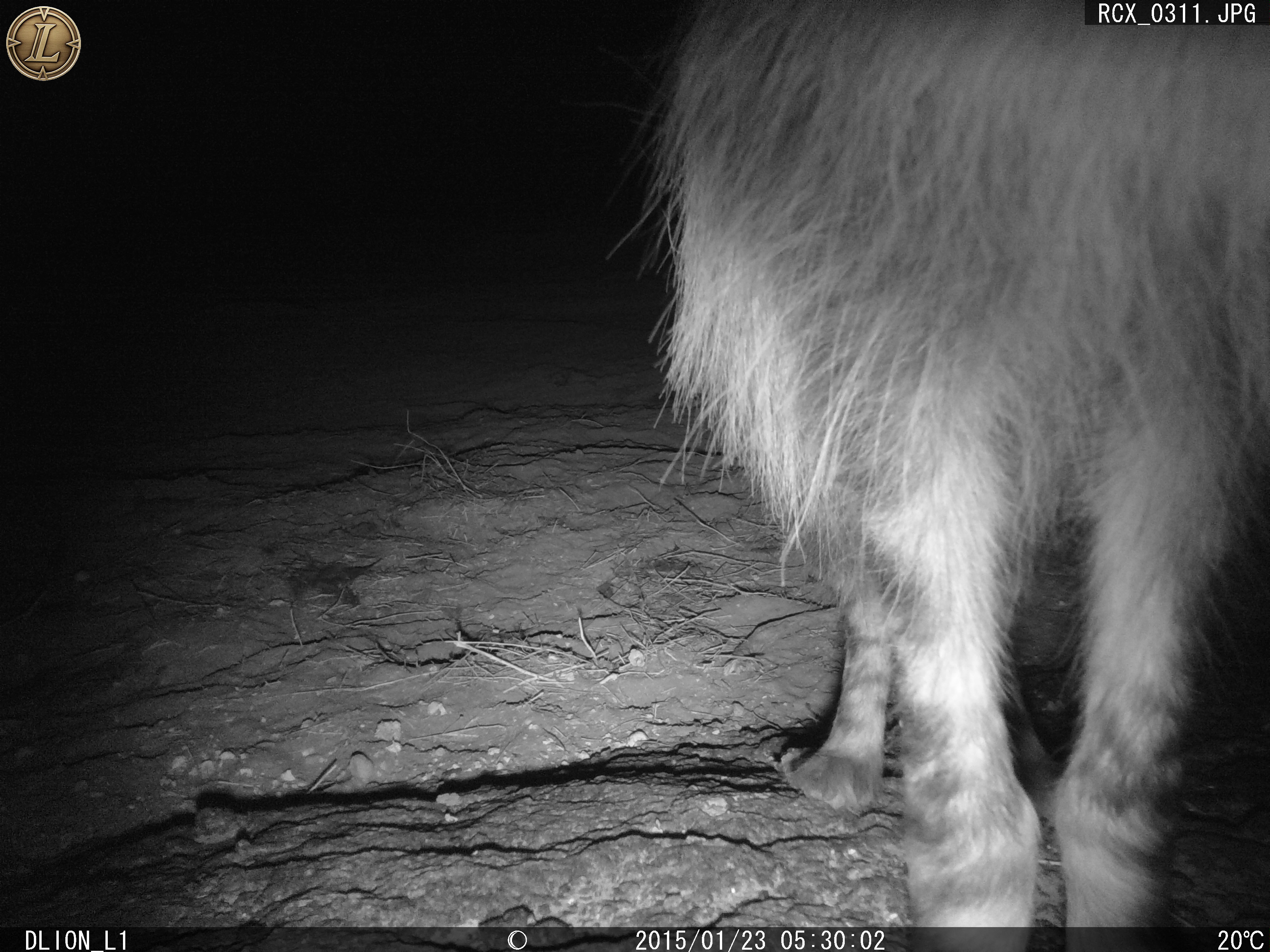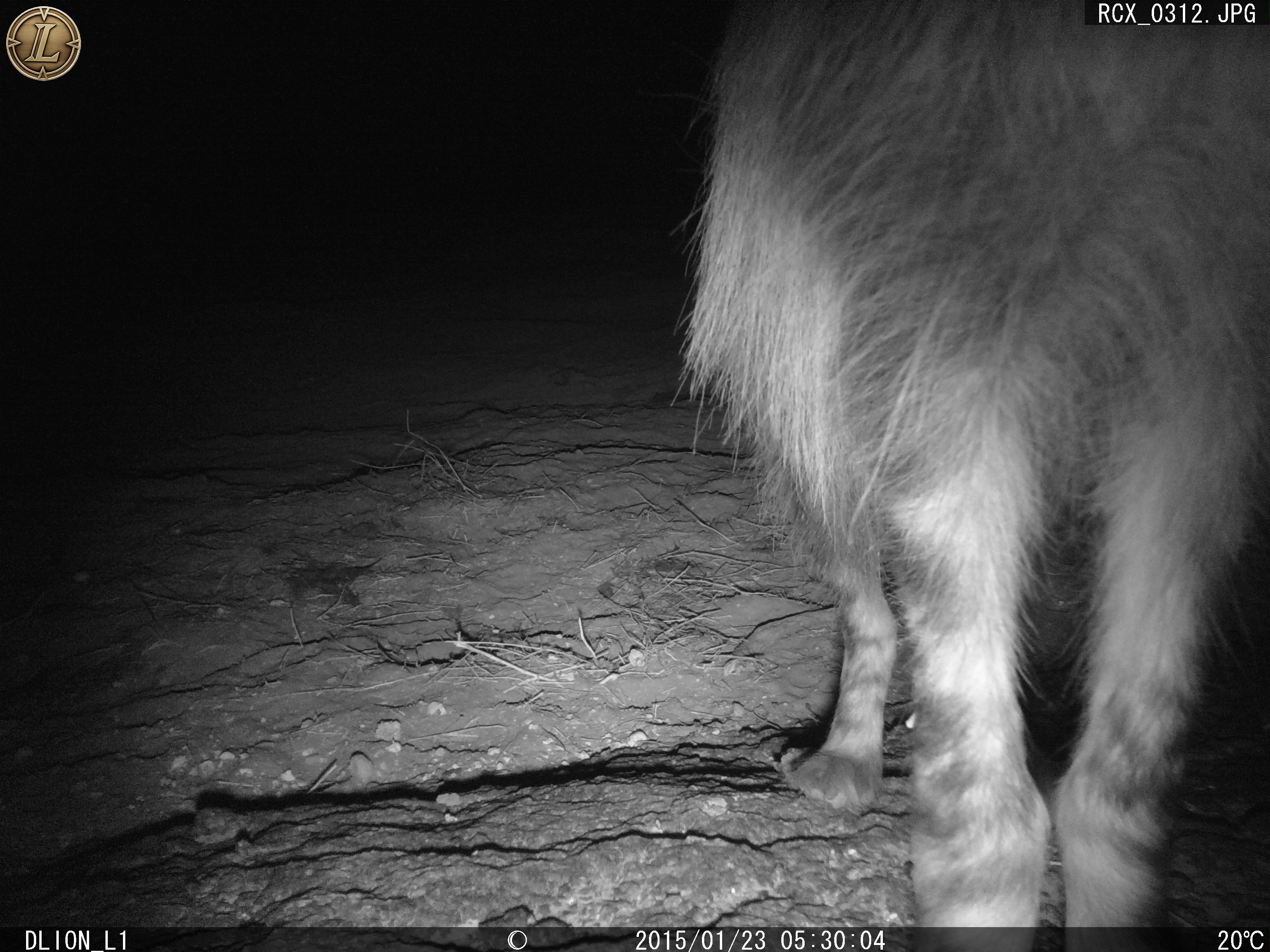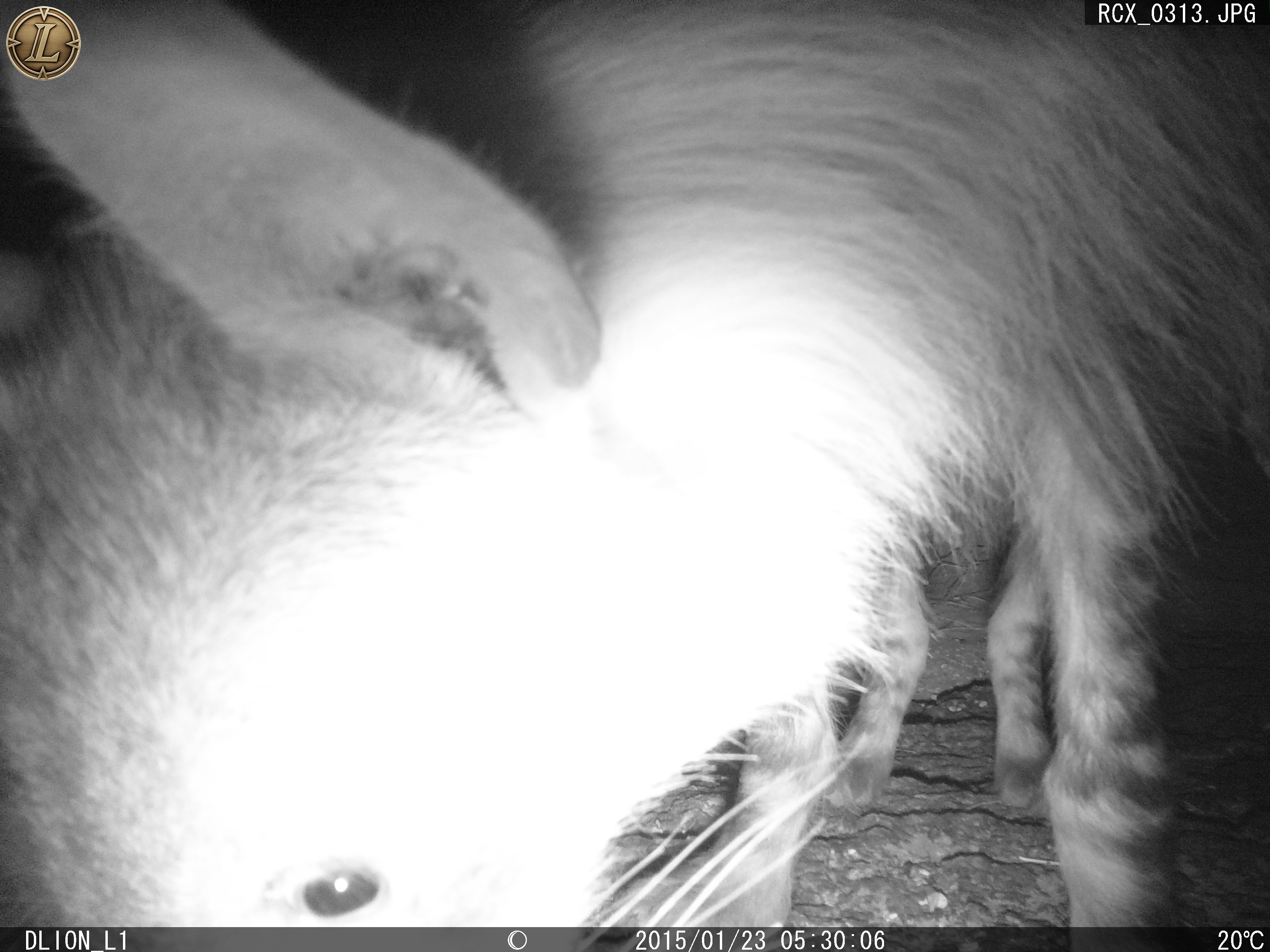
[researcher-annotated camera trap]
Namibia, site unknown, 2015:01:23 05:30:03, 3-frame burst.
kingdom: Animalia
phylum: Chordata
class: Mammalia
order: Carnivora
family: Hyaenidae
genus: Parahyaena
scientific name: Parahyaena brunnea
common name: brown hyena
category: hyaena brunnea